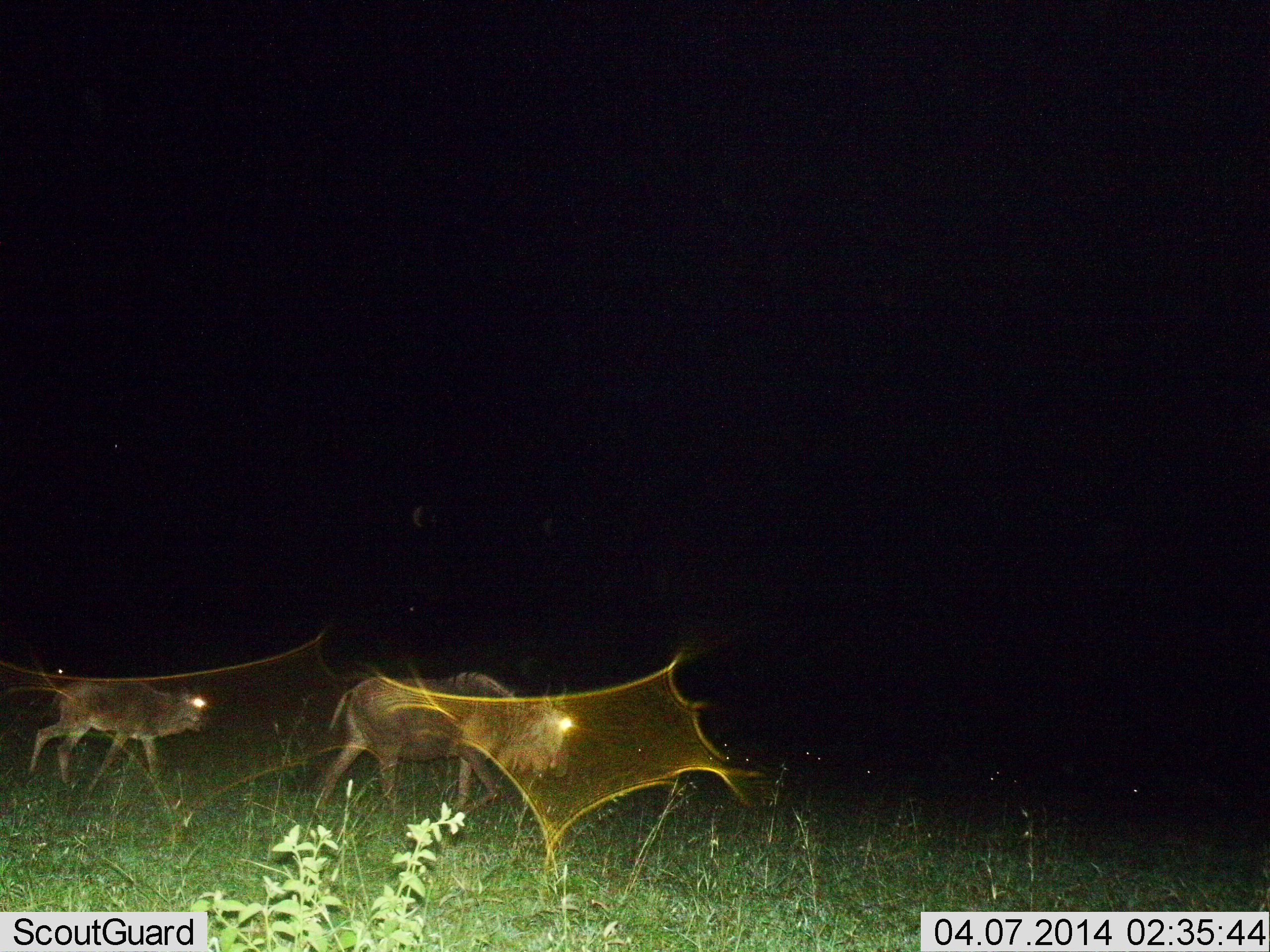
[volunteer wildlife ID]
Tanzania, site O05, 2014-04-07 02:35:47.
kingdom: Animalia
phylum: Chordata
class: Mammalia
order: Artiodactyla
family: Bovidae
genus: Connochaetes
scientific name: Connochaetes taurinus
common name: blue wildebeest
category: wildebeest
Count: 2.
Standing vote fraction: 9%.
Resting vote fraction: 0%.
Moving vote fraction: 94%.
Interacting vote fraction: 0%.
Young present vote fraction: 55%.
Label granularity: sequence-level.